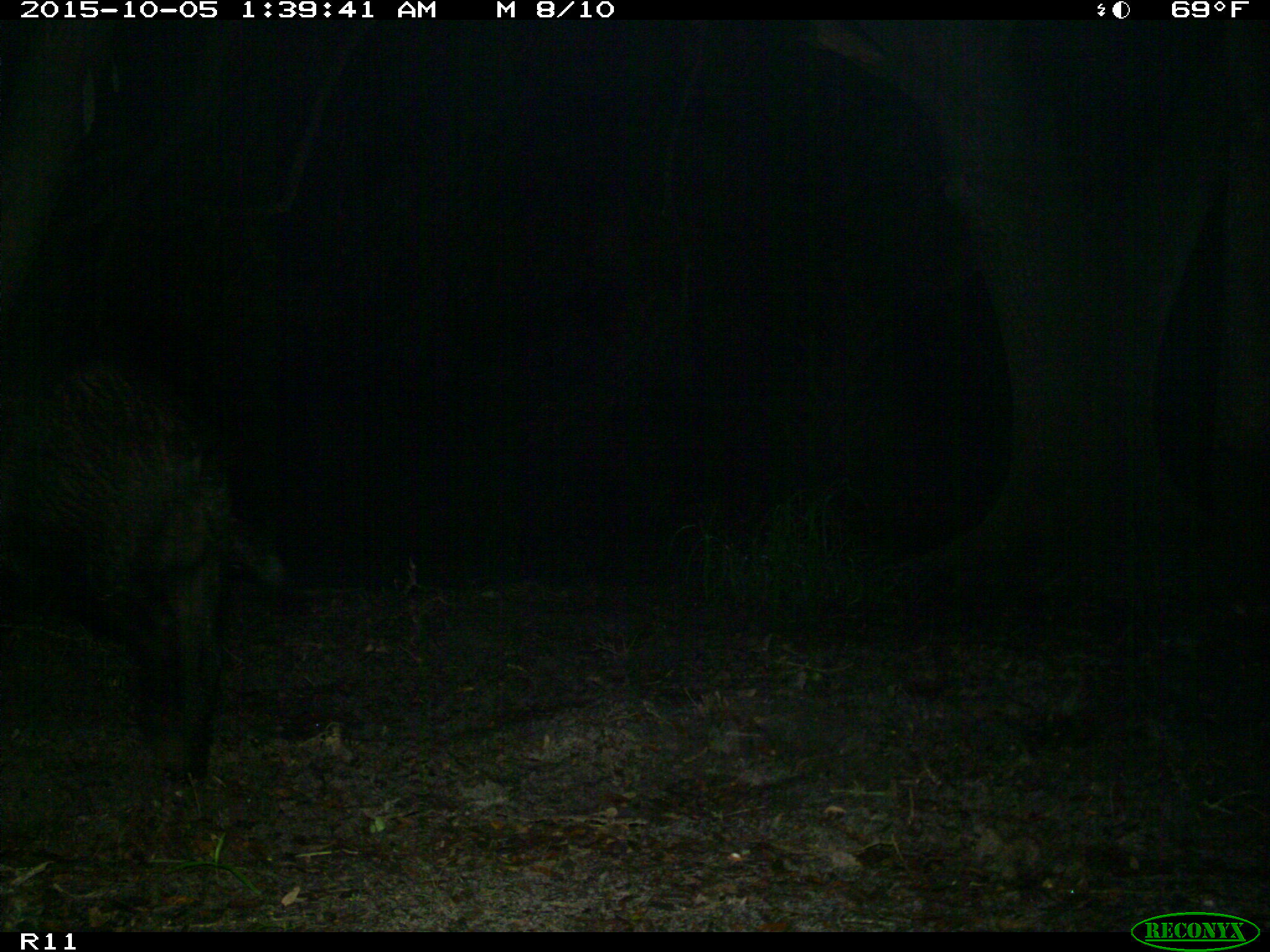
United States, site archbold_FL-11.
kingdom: Animalia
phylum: Chordata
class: Mammalia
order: Artiodactyla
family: Suidae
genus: Sus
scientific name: Sus scrofa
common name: wild boar